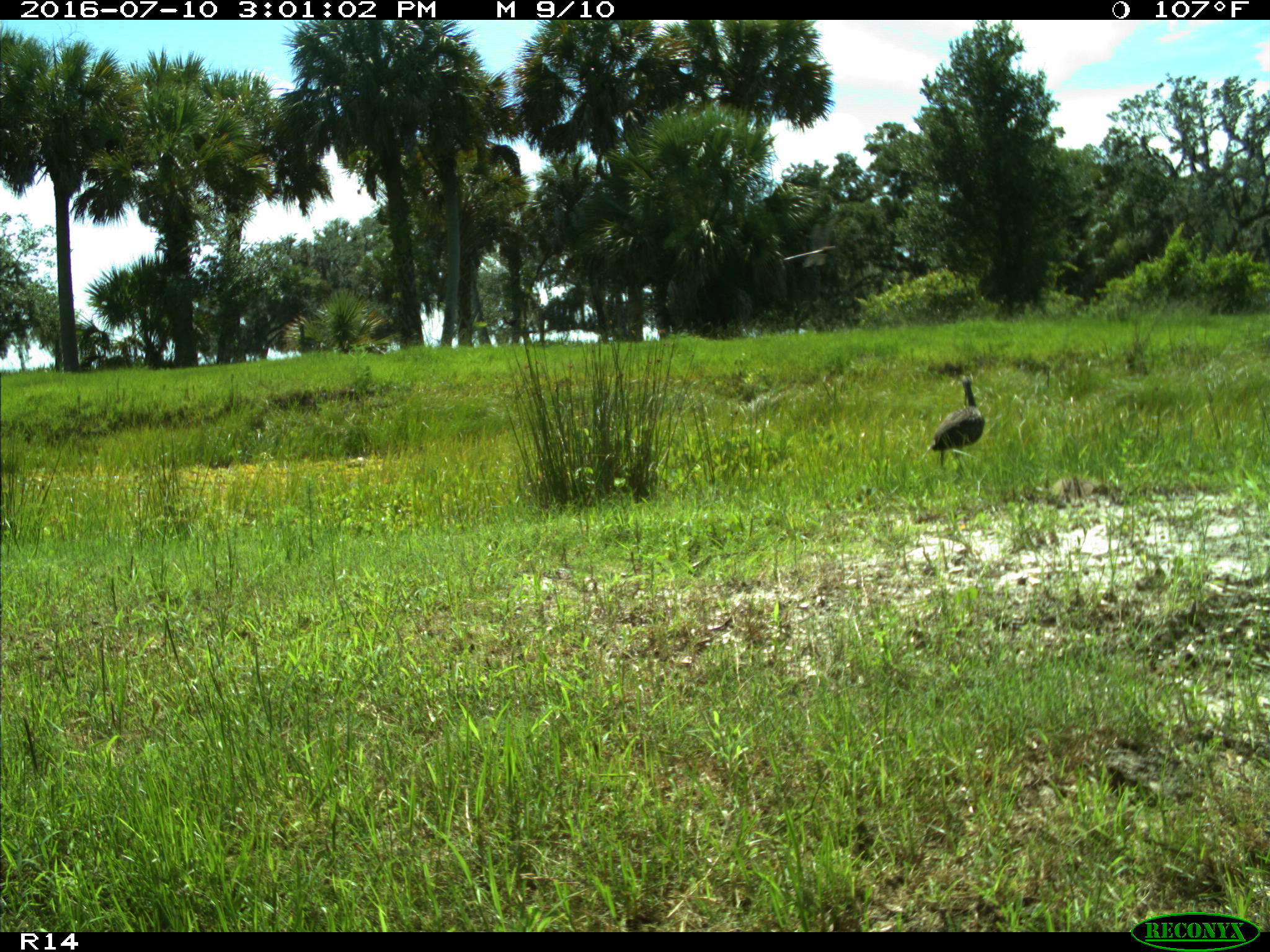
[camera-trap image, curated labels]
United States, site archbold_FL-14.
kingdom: Animalia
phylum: Chordata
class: Aves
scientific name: Aves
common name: birds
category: unidentified bird